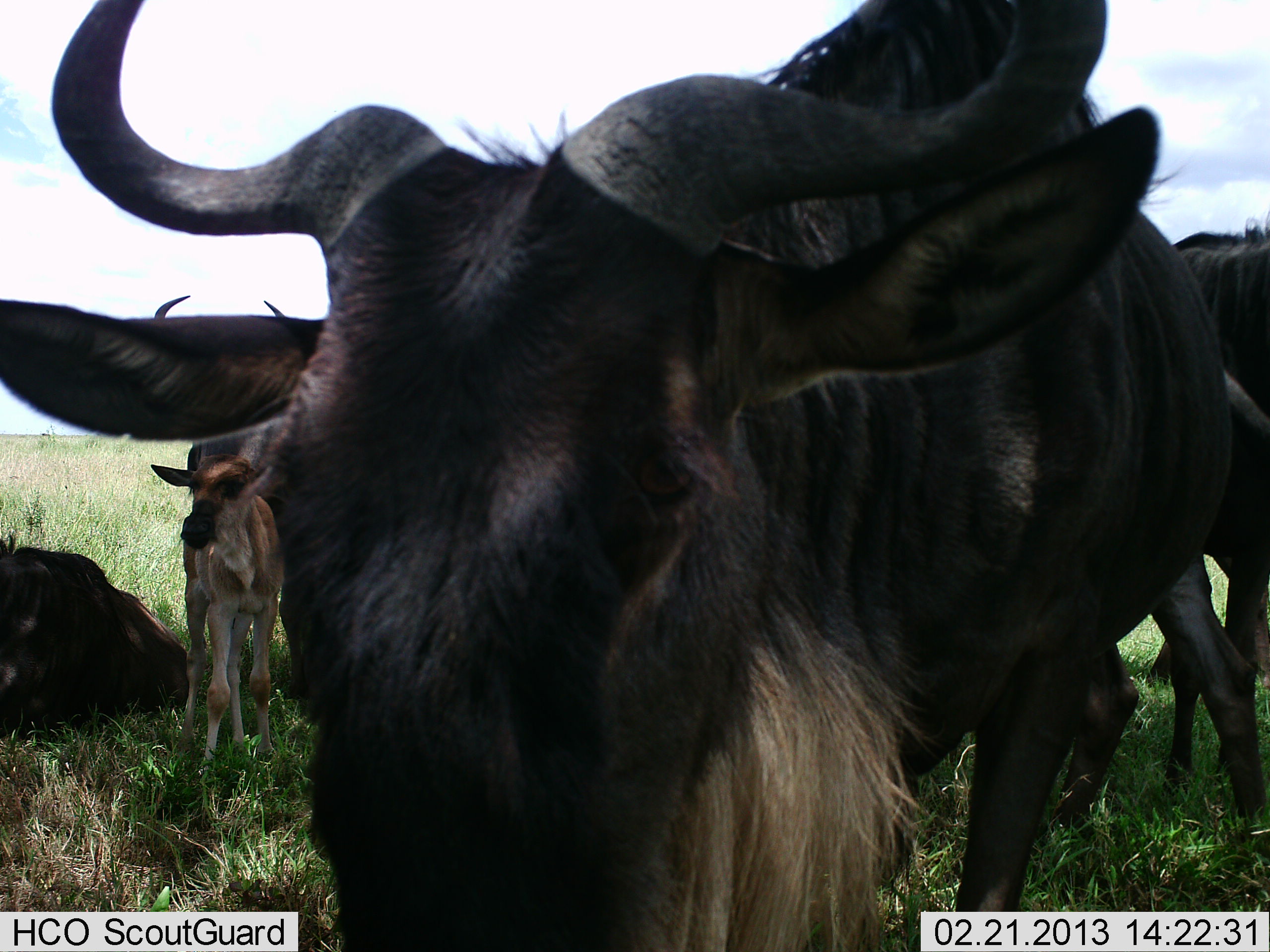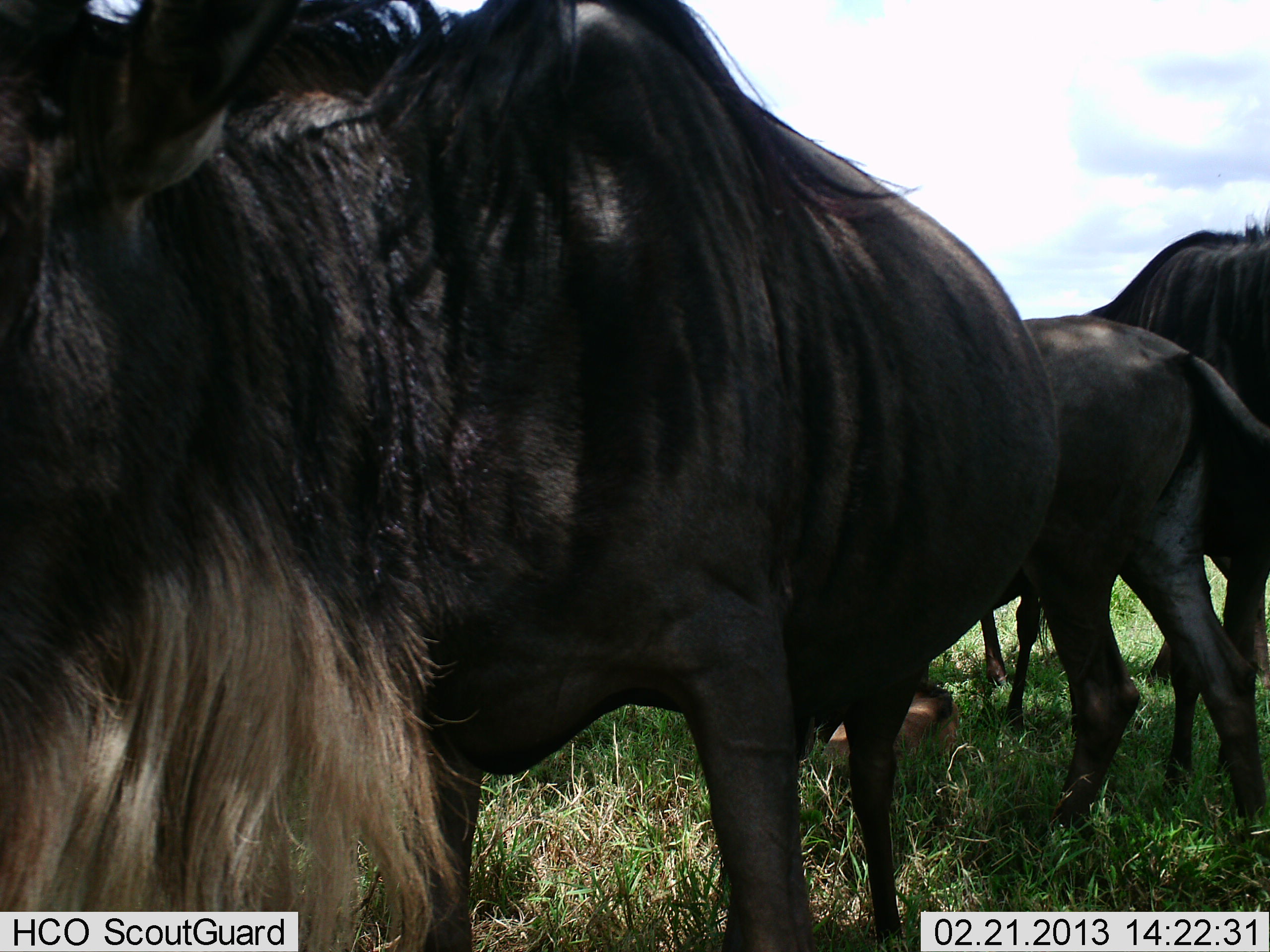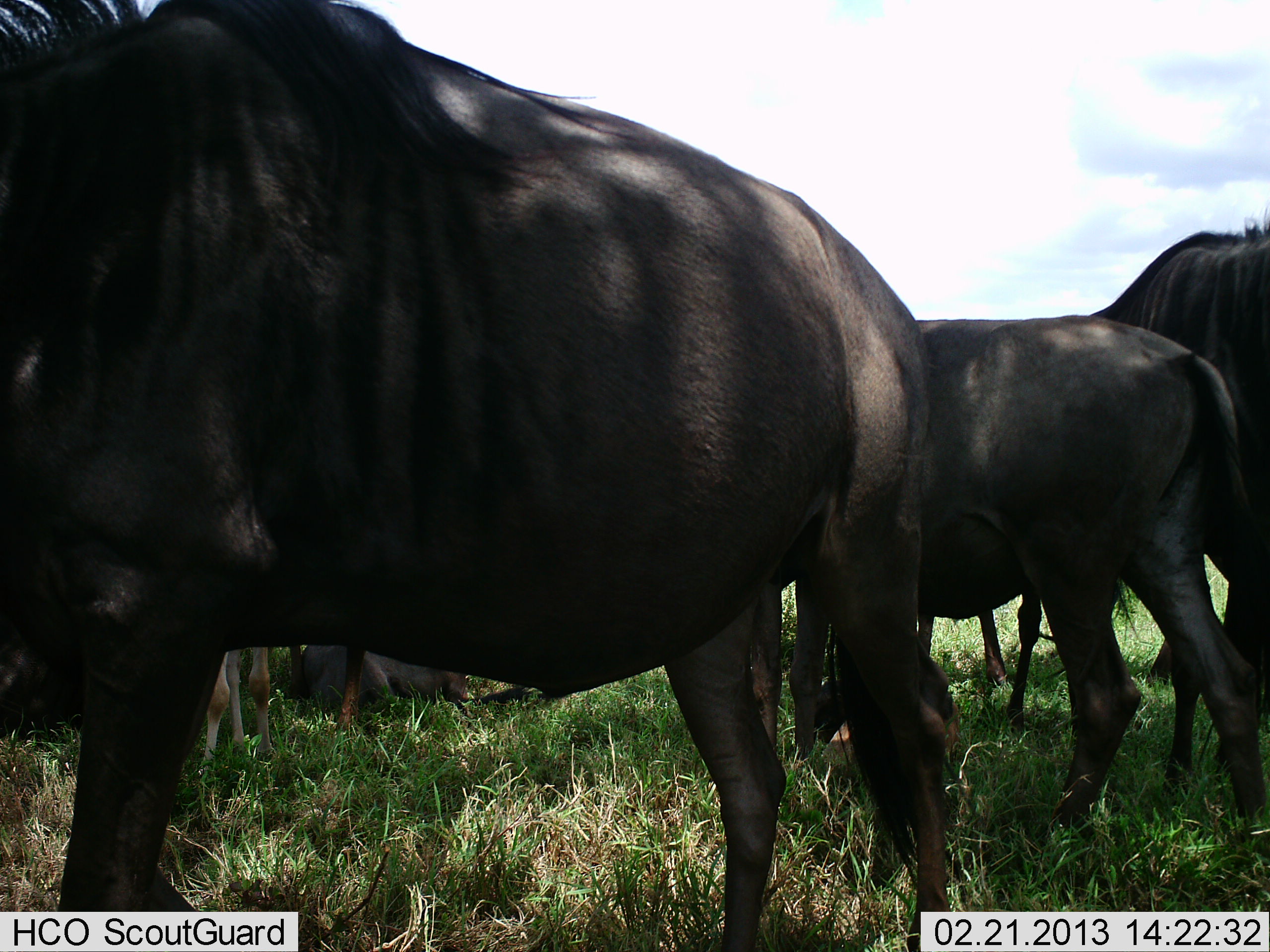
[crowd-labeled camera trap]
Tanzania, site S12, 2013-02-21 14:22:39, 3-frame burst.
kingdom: Animalia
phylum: Chordata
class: Mammalia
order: Artiodactyla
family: Bovidae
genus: Connochaetes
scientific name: Connochaetes taurinus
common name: blue wildebeest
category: wildebeest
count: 6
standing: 72%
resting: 60%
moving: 35%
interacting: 3%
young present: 72%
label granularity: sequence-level